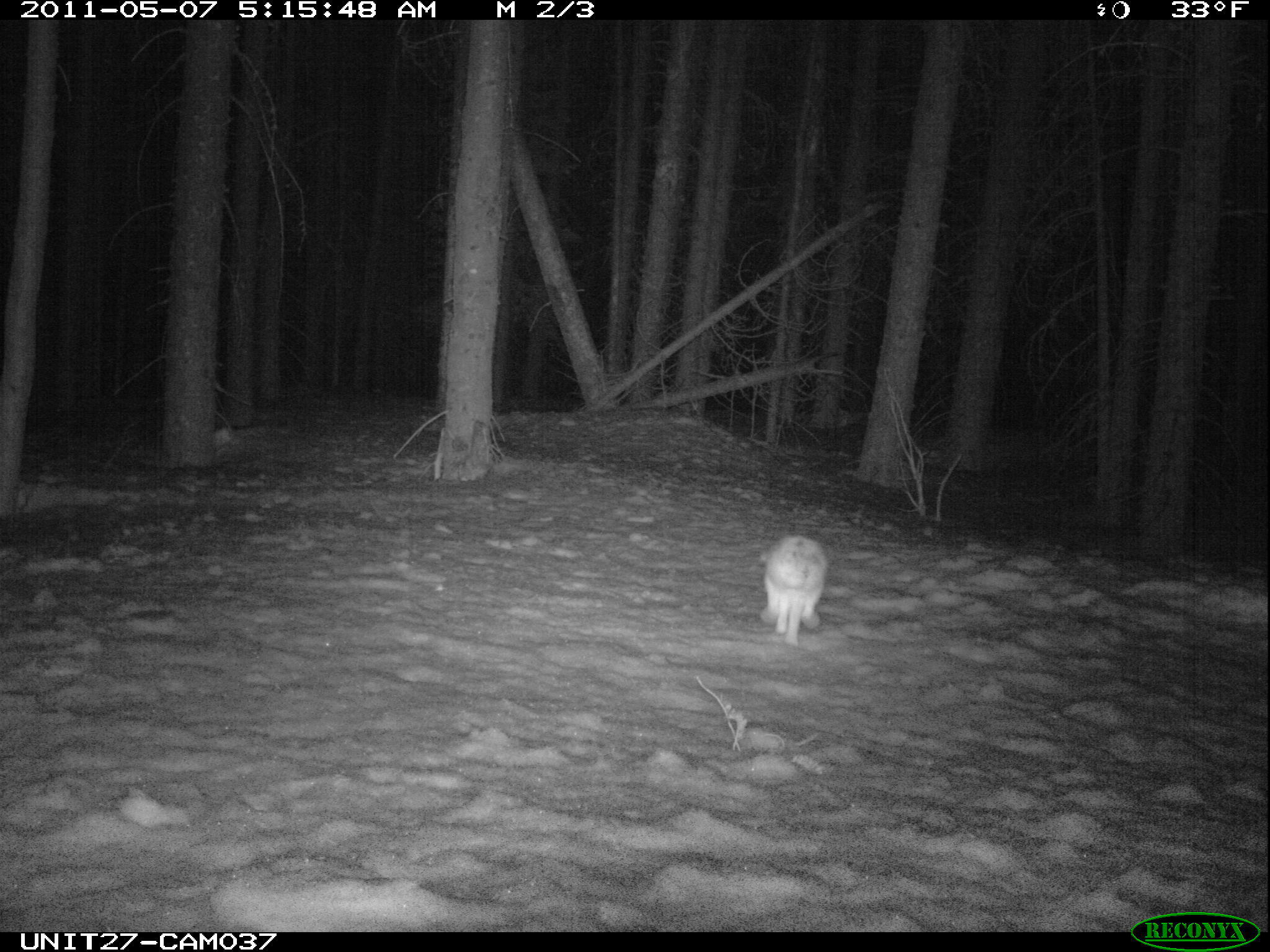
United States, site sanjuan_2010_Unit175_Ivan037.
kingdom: Animalia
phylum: Chordata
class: Mammalia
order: Lagomorpha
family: Leporidae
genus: Lepus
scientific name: Lepus americanus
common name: snowshoe hare